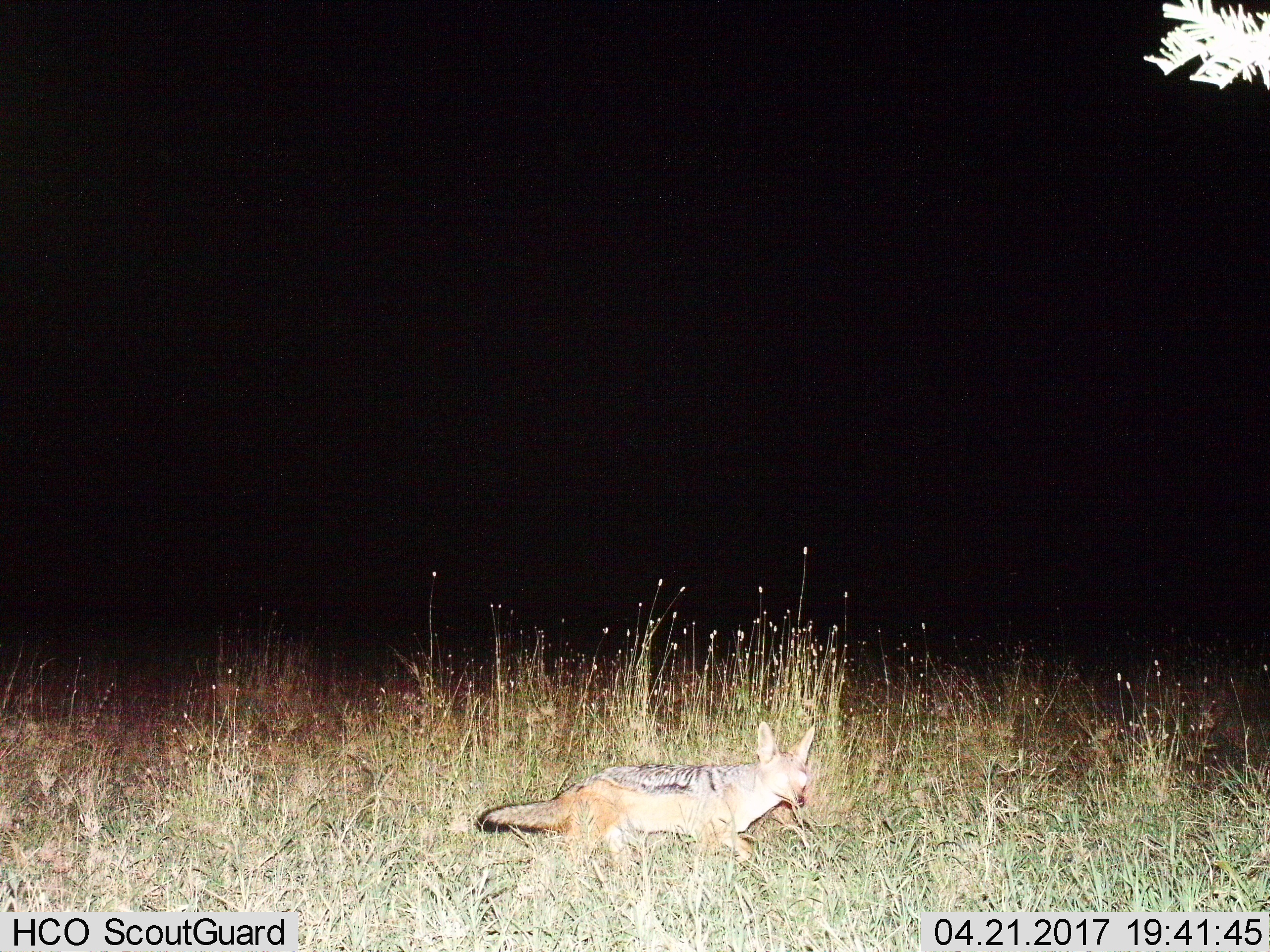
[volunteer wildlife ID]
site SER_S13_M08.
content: unidentified animal